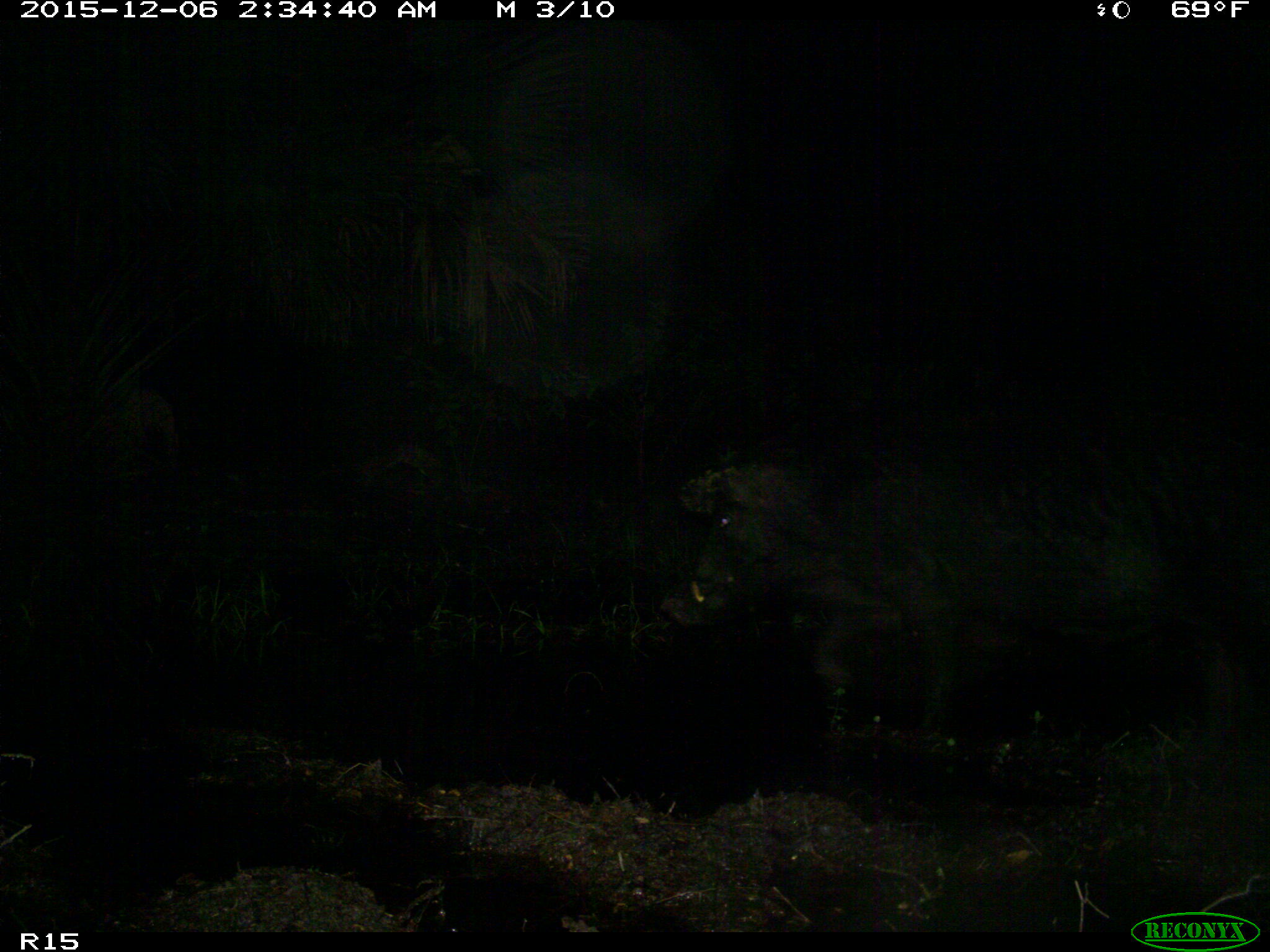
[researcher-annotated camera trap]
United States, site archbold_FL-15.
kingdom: Animalia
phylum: Chordata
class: Mammalia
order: Artiodactyla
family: Suidae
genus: Sus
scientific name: Sus scrofa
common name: wild boar